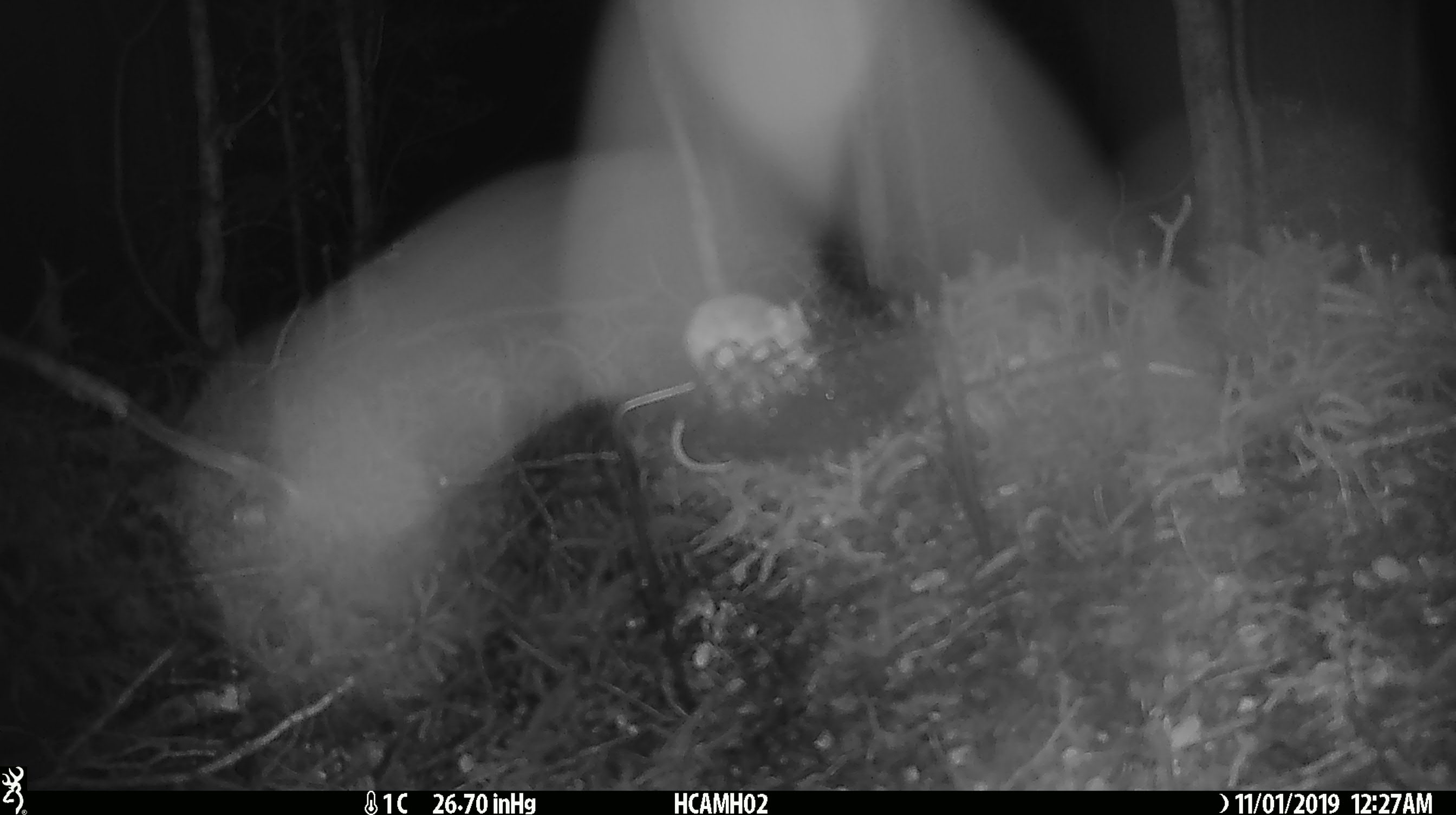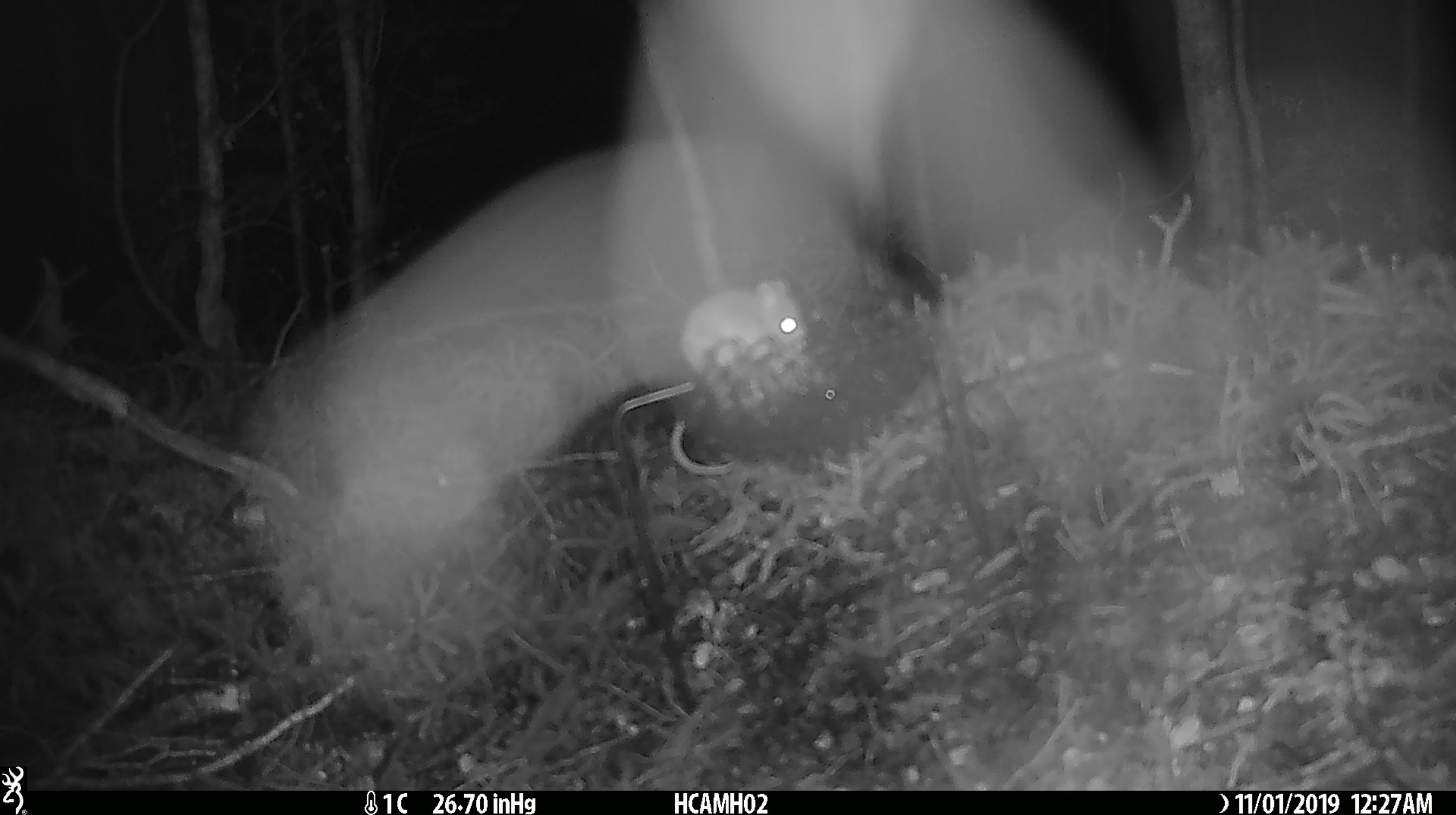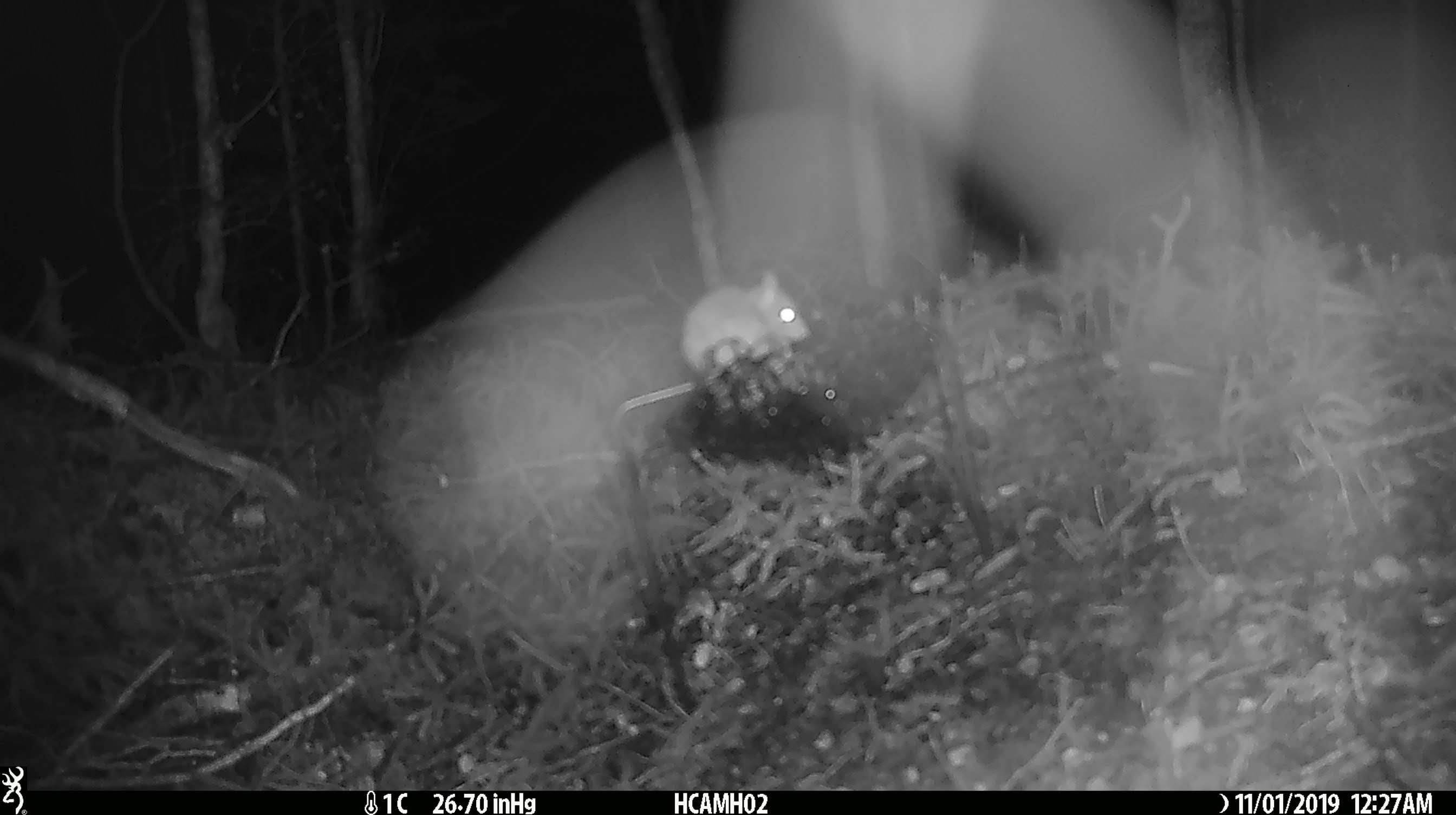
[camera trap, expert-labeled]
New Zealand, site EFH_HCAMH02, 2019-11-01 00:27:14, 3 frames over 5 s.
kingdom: Animalia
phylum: Chordata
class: Mammalia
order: Rodentia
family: Muridae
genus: Mus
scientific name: Mus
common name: mouse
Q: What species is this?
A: Mouse (Mus).